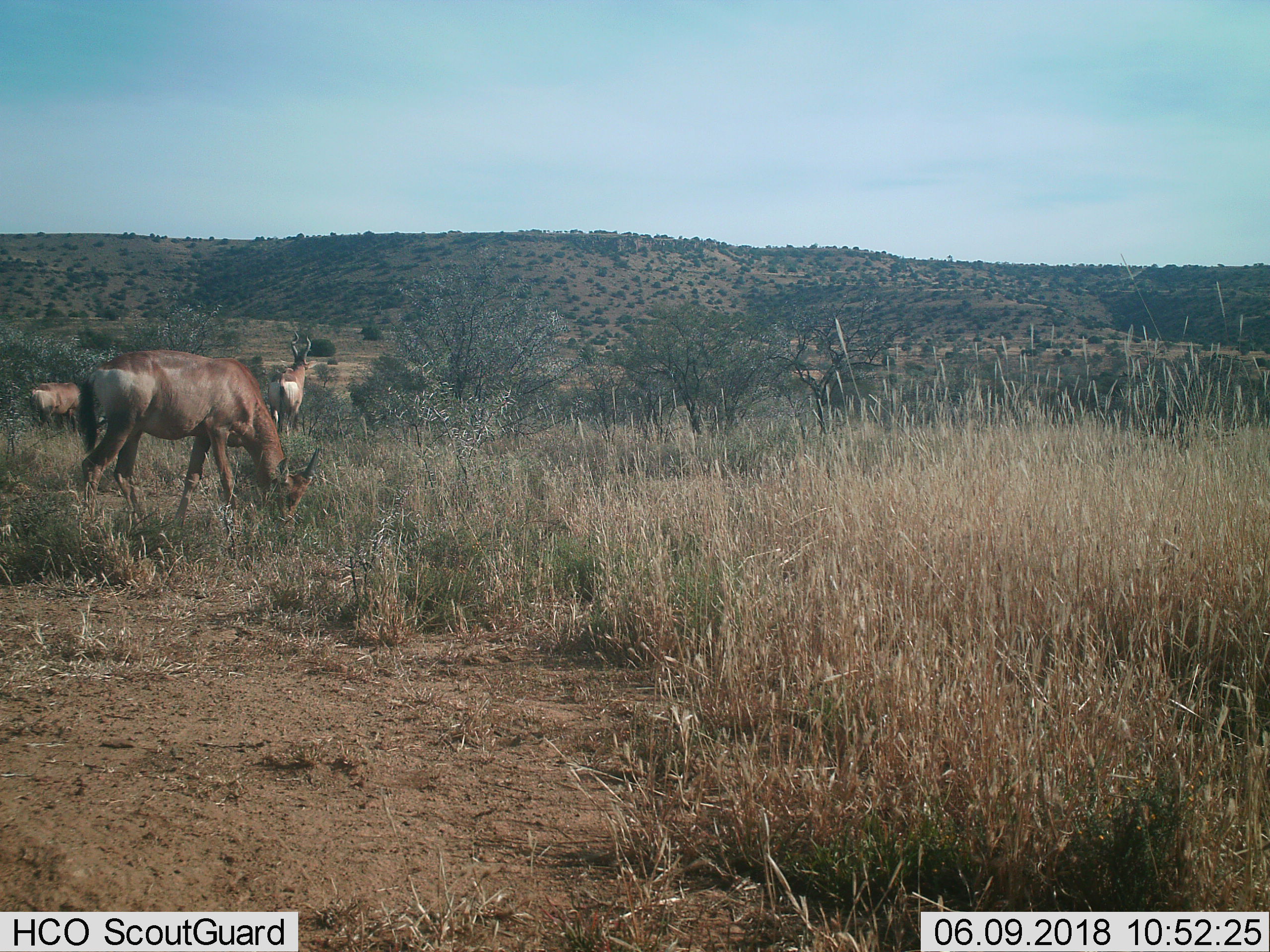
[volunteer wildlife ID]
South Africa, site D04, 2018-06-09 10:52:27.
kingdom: Animalia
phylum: Chordata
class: Mammalia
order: Artiodactyla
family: Bovidae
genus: Alcelaphus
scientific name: Alcelaphus buselaphus caama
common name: red hartebeest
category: hartebeestred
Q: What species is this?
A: Hartebeestred (red hartebeest) (Alcelaphus buselaphus caama).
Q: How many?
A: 3.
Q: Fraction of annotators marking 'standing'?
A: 88%.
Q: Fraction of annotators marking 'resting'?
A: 0%.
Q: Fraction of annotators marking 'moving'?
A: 0%.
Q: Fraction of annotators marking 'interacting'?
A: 0%.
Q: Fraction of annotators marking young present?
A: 0%.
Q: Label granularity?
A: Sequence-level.